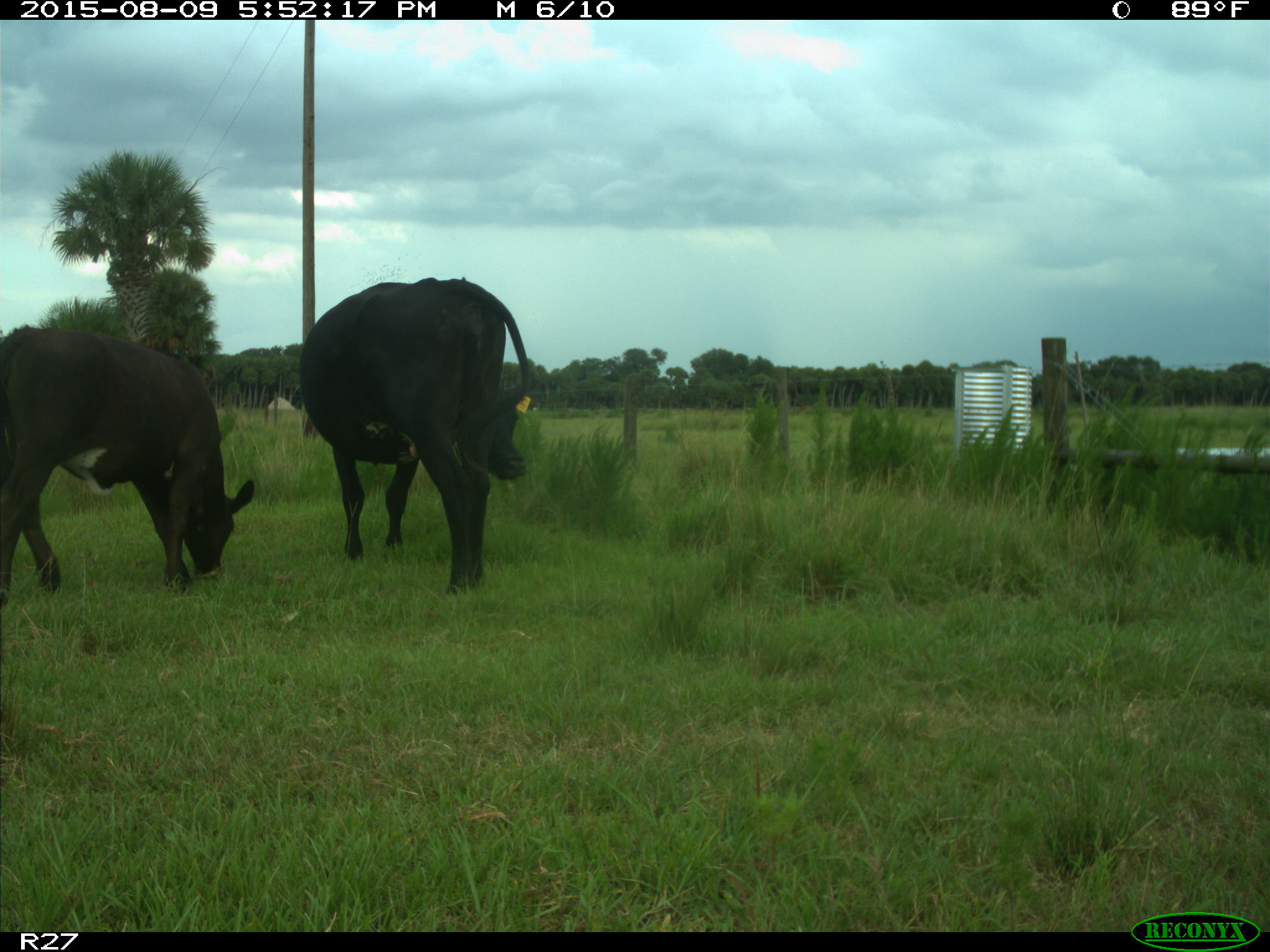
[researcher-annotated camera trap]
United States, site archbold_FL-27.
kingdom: Animalia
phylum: Chordata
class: Mammalia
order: Artiodactyla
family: Bovidae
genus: Bos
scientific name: Bos taurus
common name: domestic cow